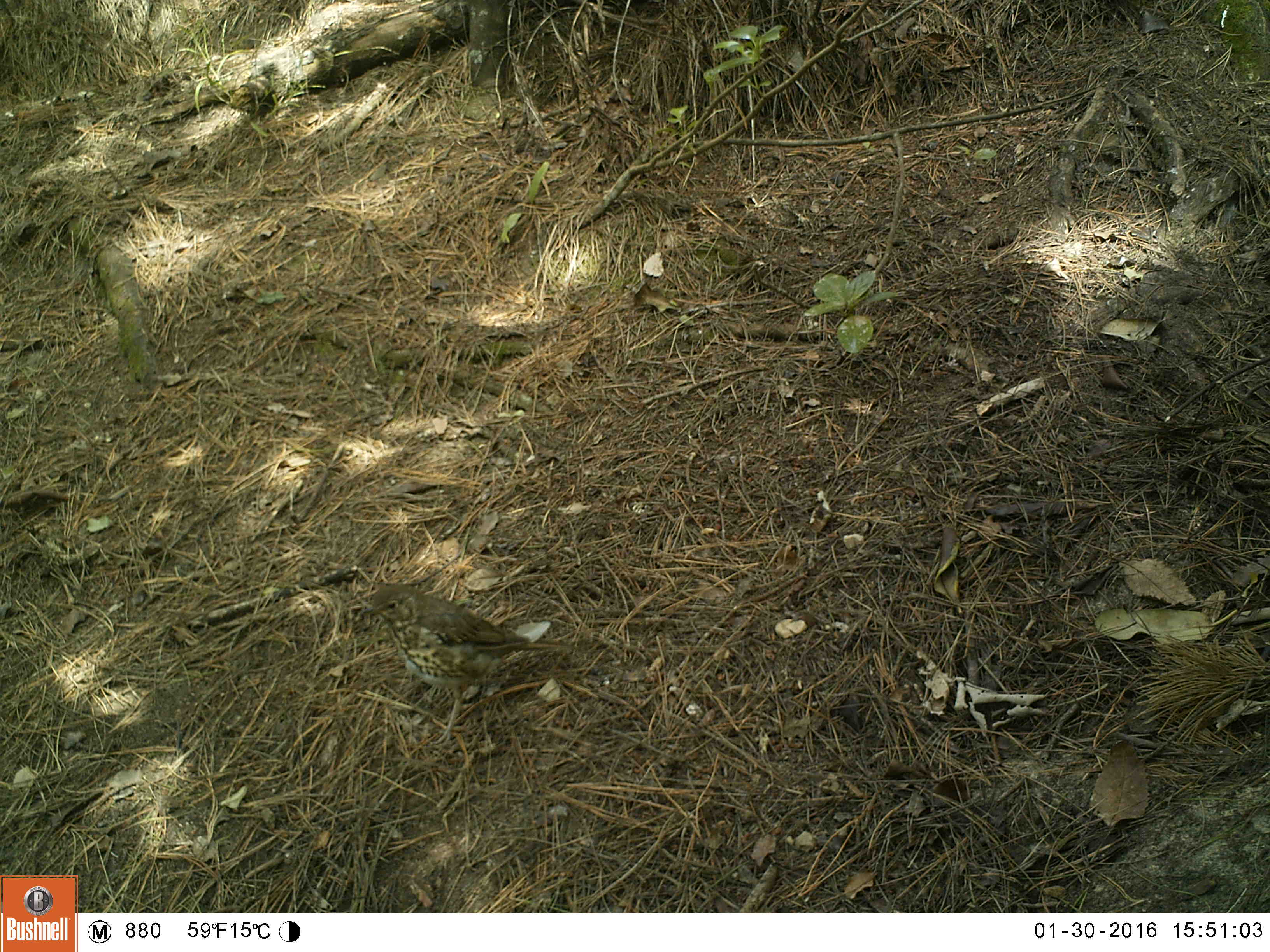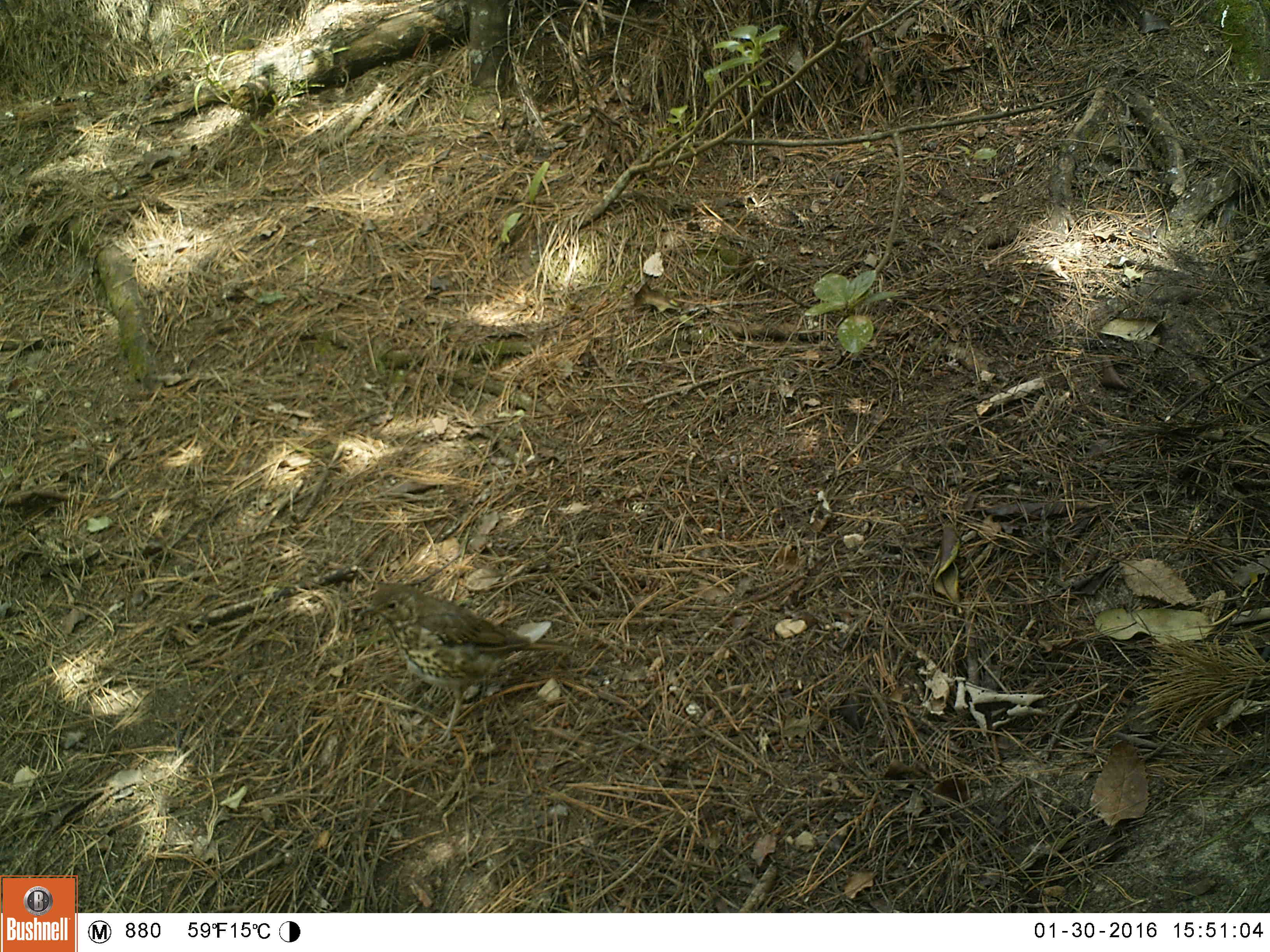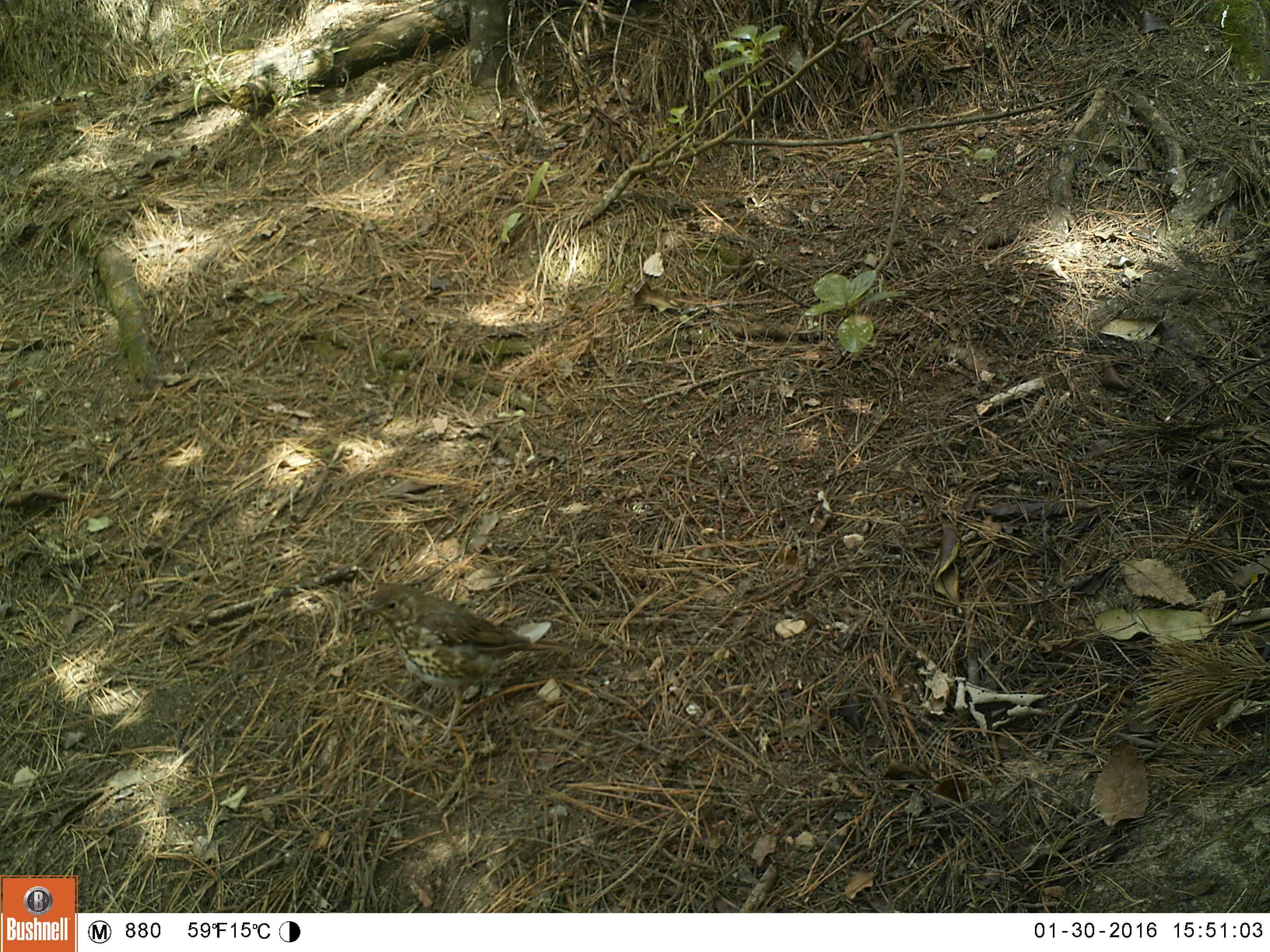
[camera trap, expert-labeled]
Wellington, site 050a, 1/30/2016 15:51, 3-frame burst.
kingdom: Animalia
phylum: Chordata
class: Aves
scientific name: Aves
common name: bird